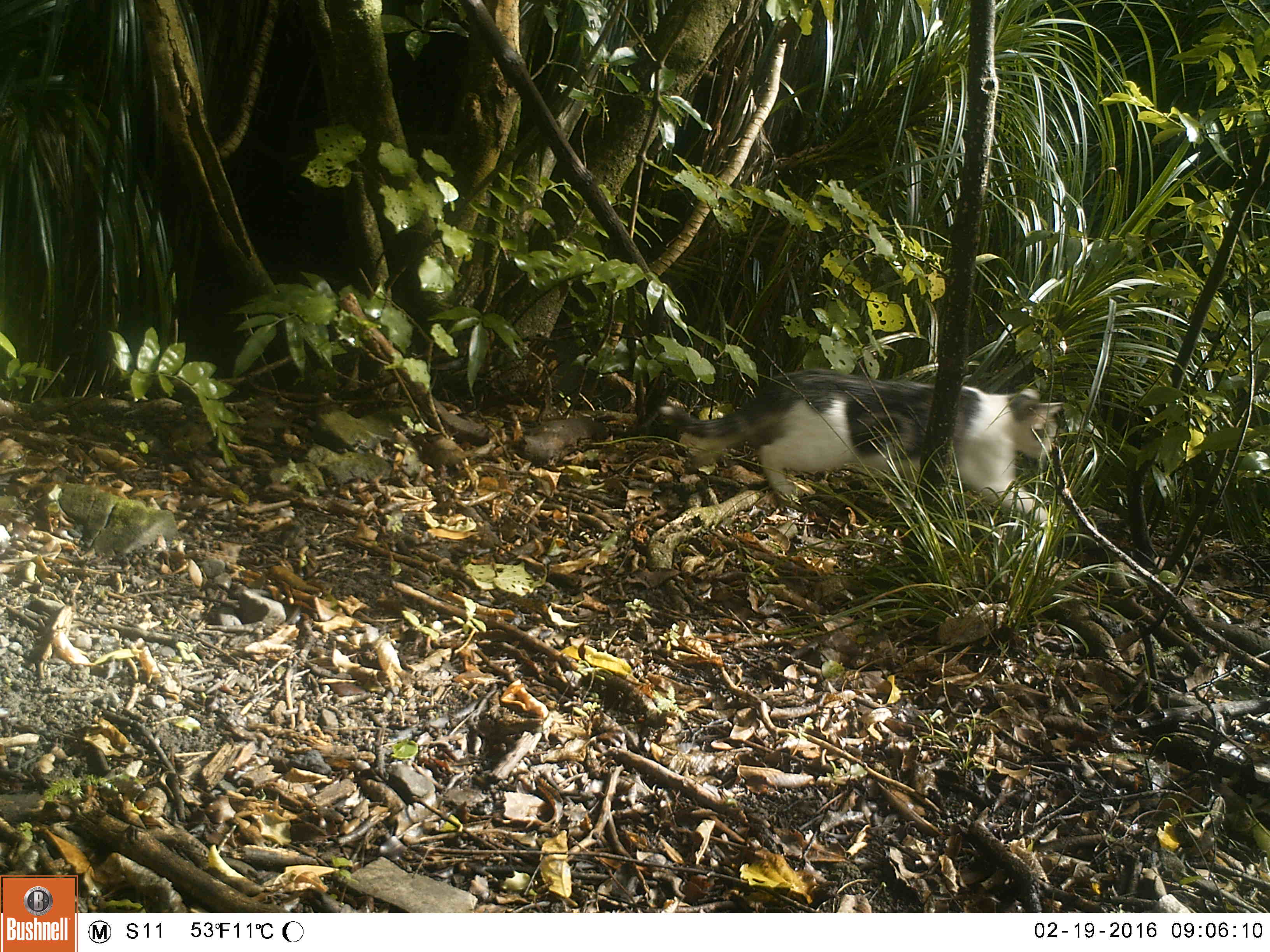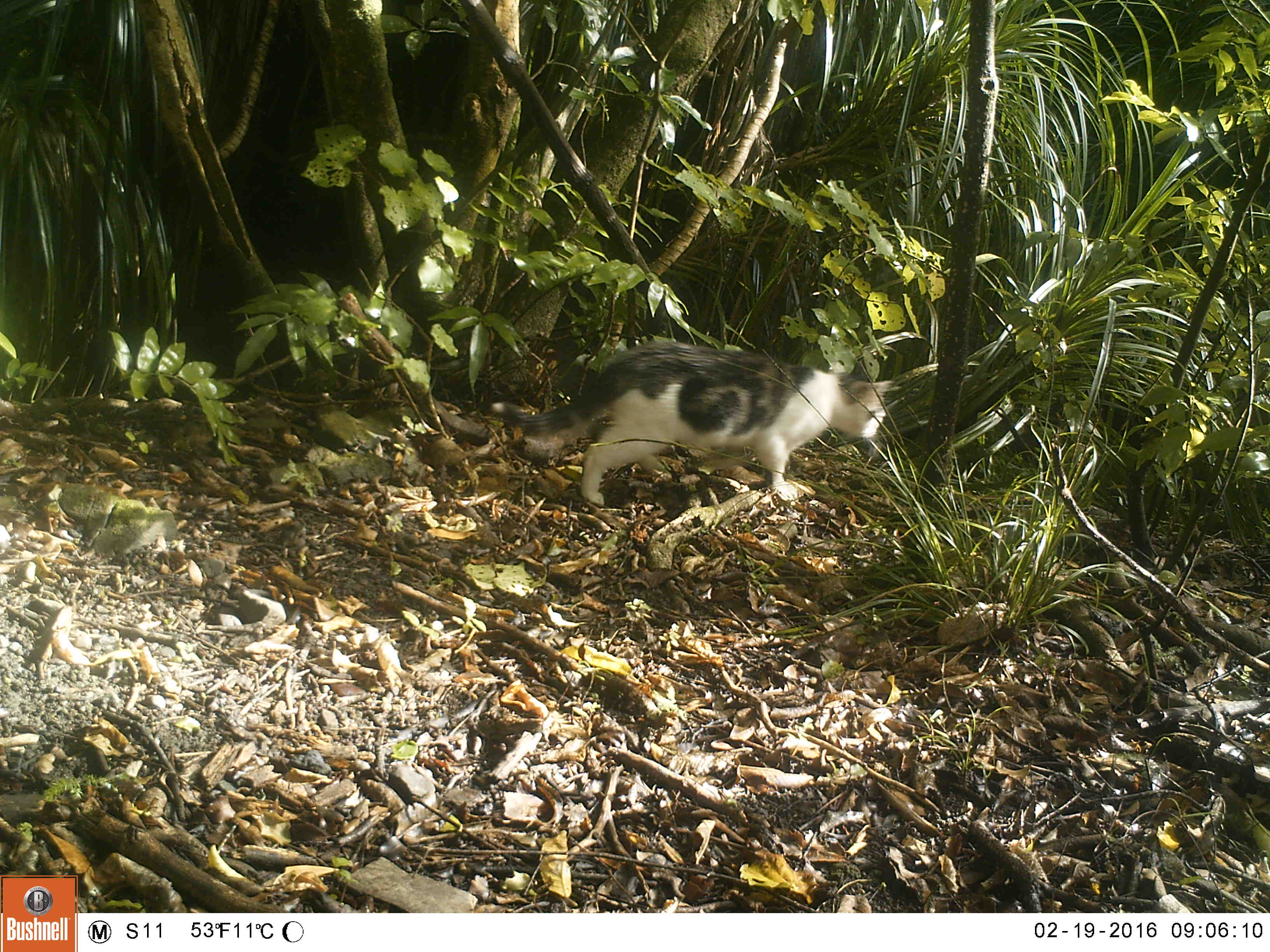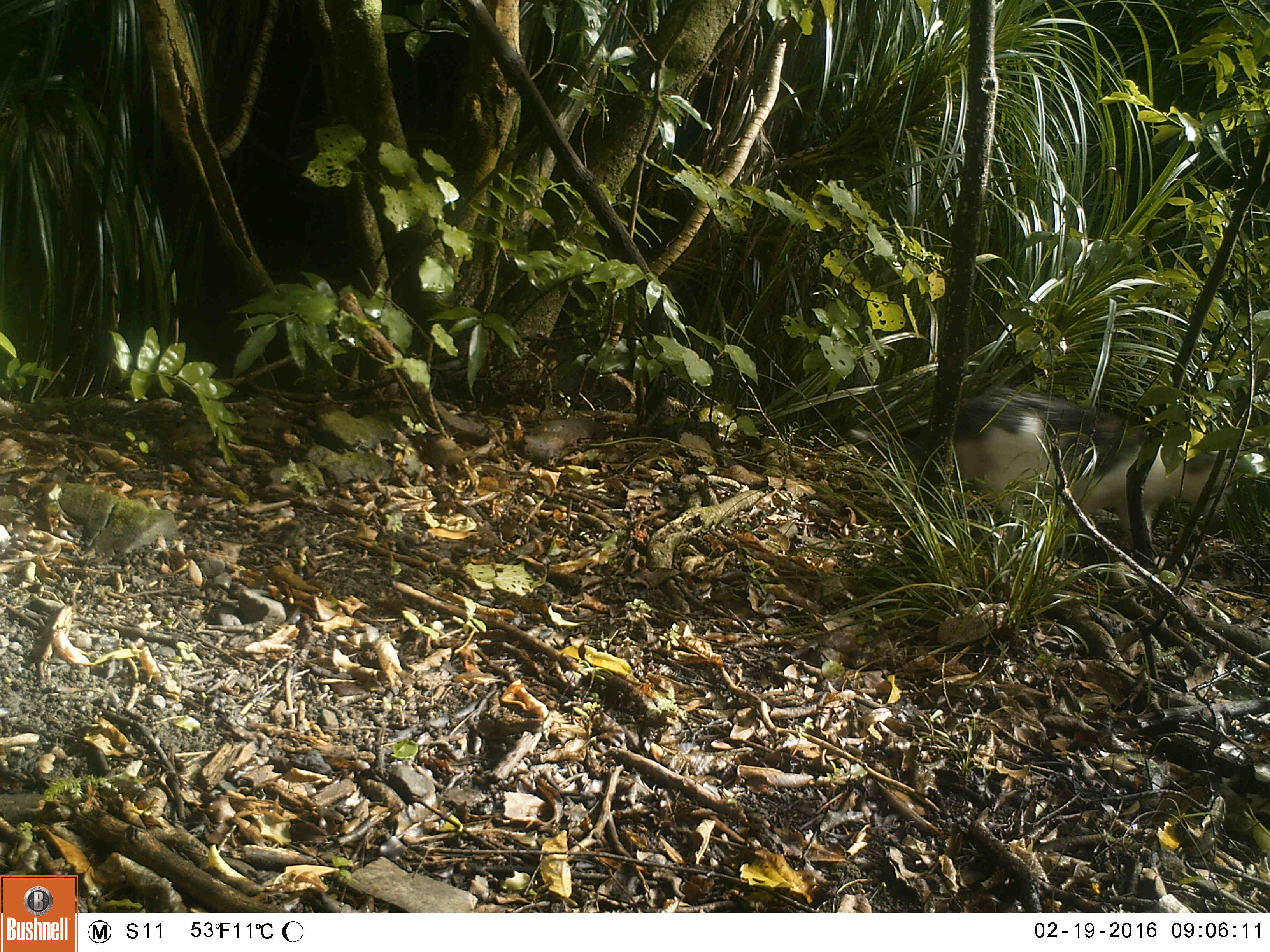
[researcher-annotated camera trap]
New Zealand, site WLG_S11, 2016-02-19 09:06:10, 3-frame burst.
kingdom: Animalia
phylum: Chordata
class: Mammalia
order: Carnivora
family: Felidae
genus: Felis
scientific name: Felis catus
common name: domestic cat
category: cat